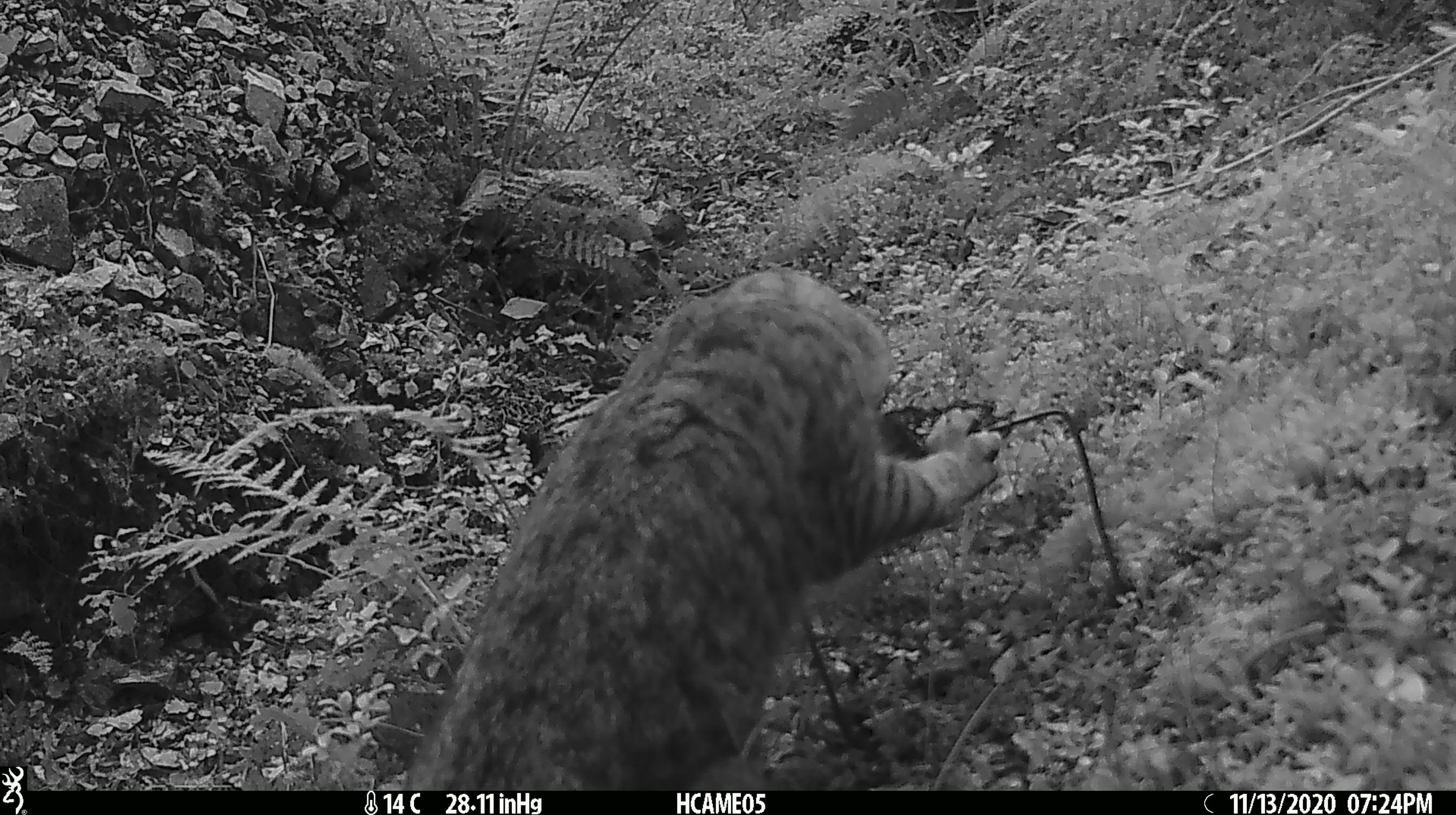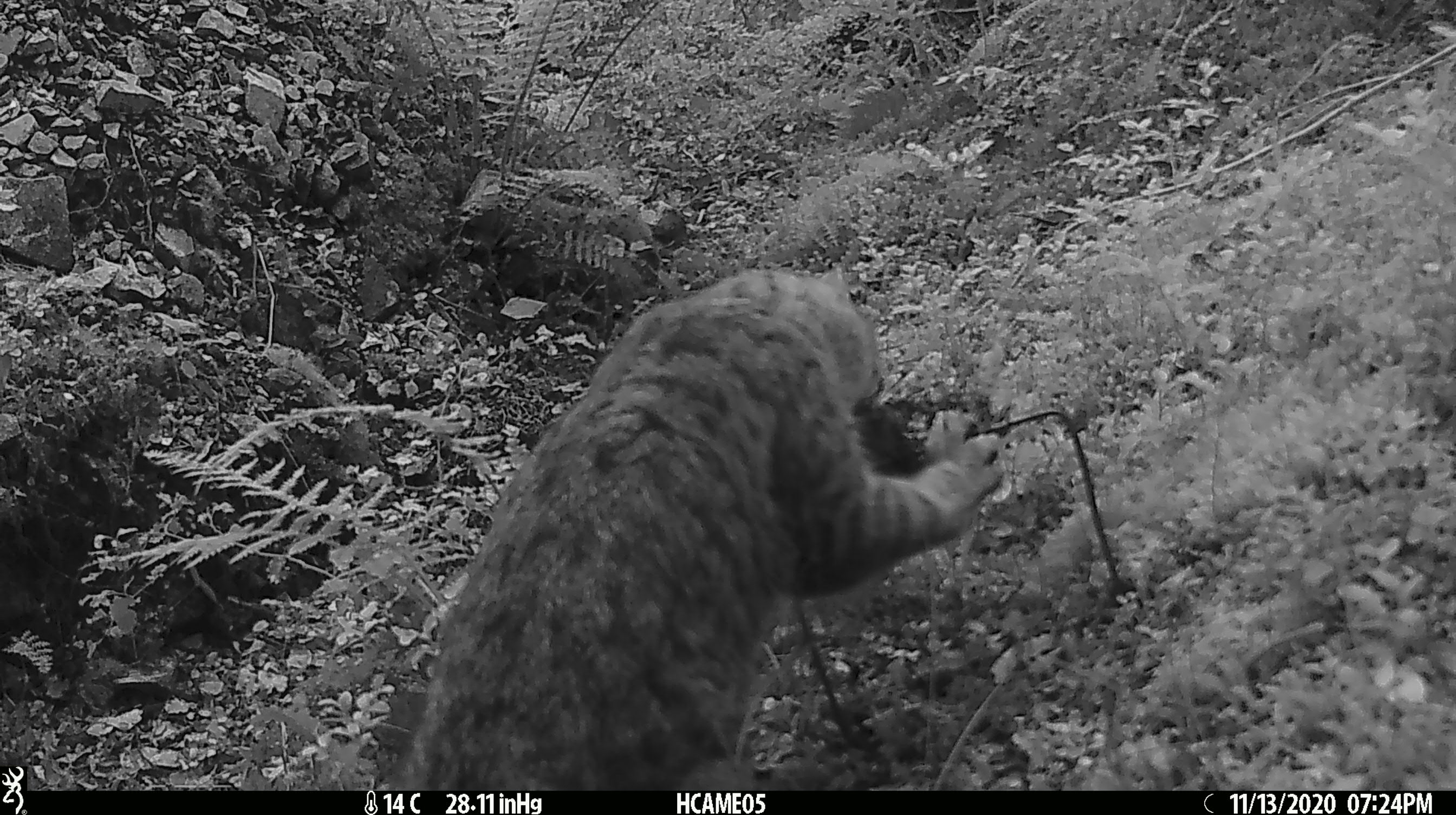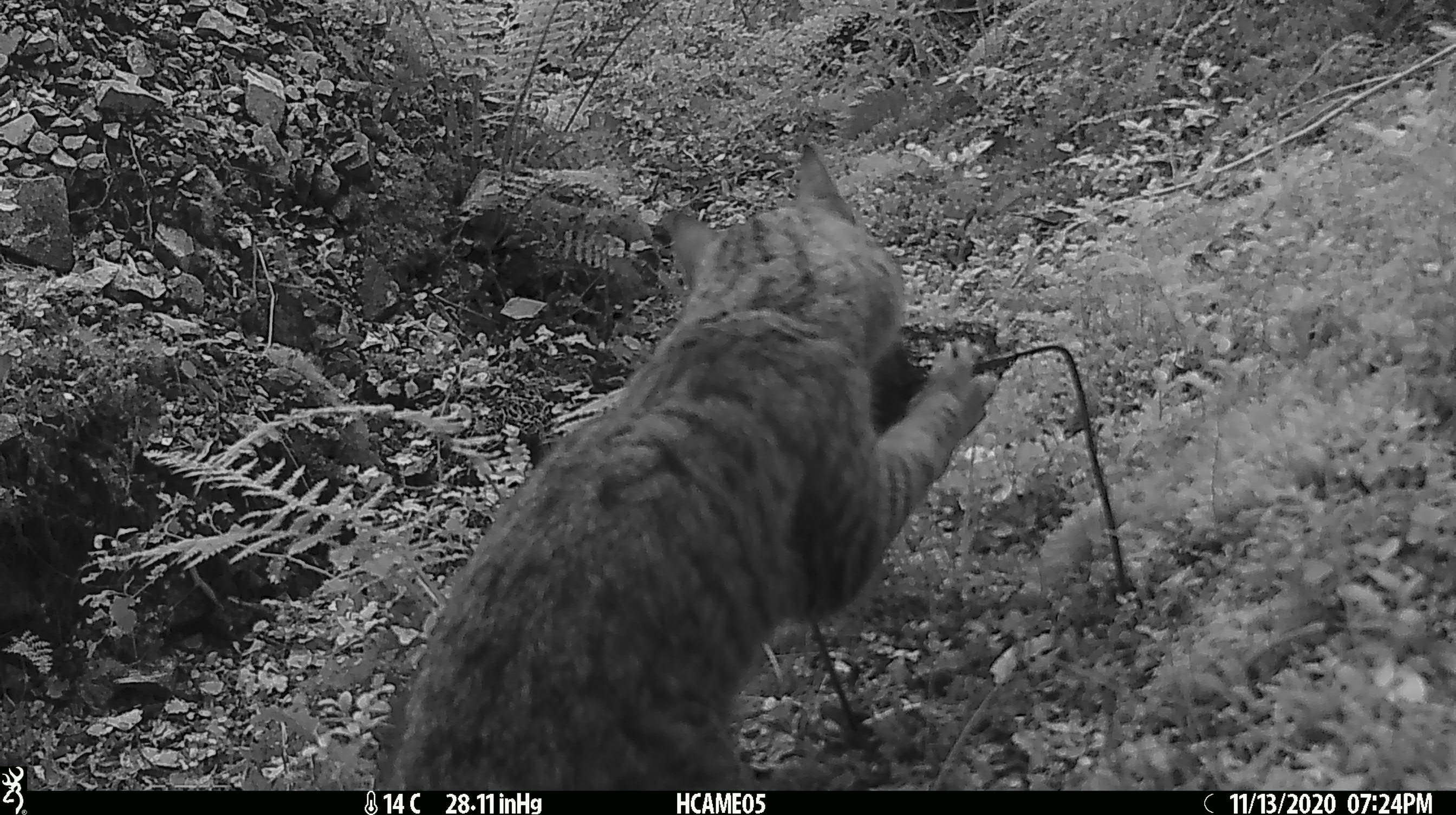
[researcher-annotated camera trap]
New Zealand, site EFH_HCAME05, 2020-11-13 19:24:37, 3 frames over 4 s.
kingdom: Animalia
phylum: Chordata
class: Mammalia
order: Carnivora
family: Felidae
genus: Felis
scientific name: Felis catus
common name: domestic cat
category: cat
Cat (domestic cat) (Felis catus).